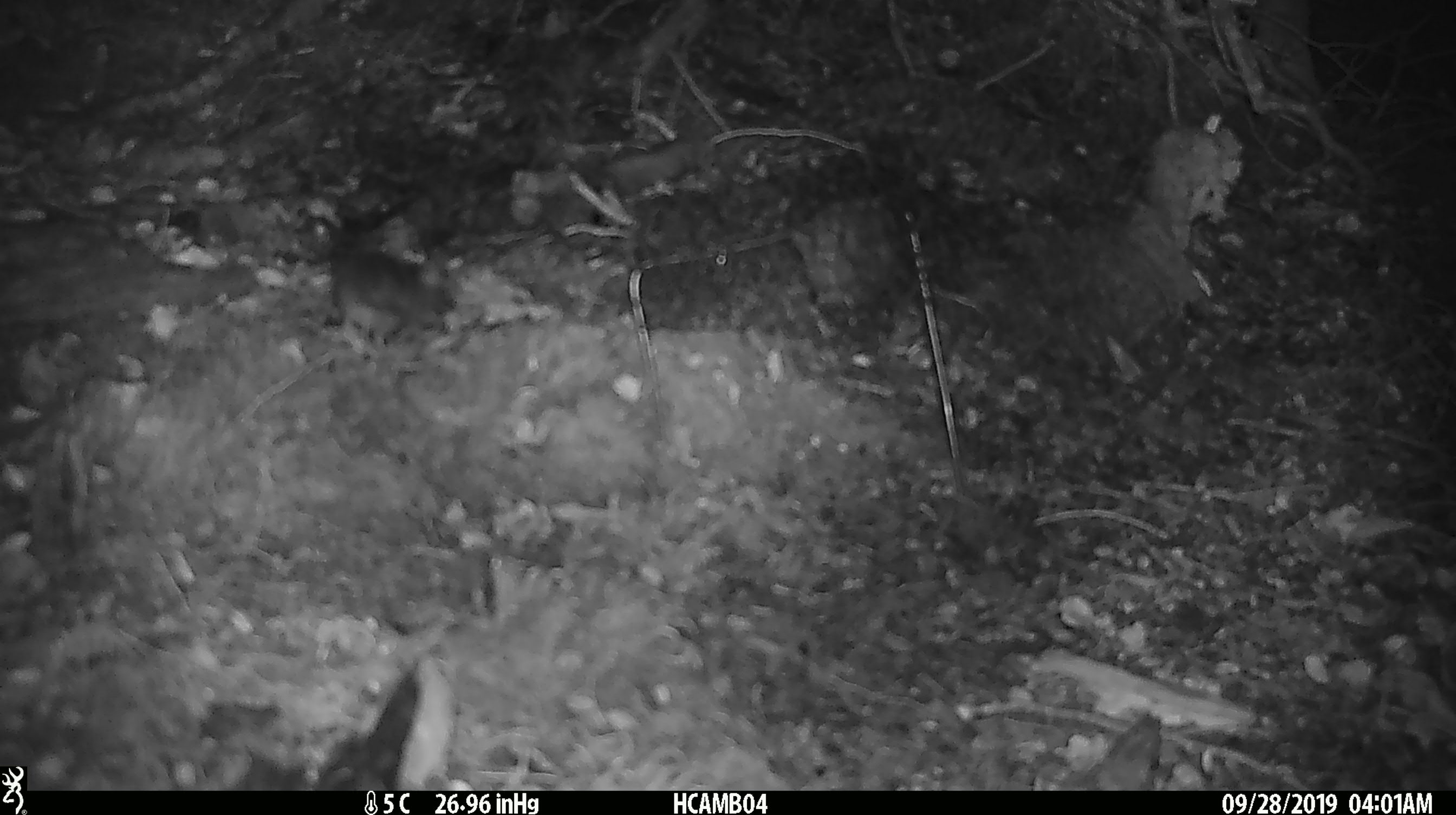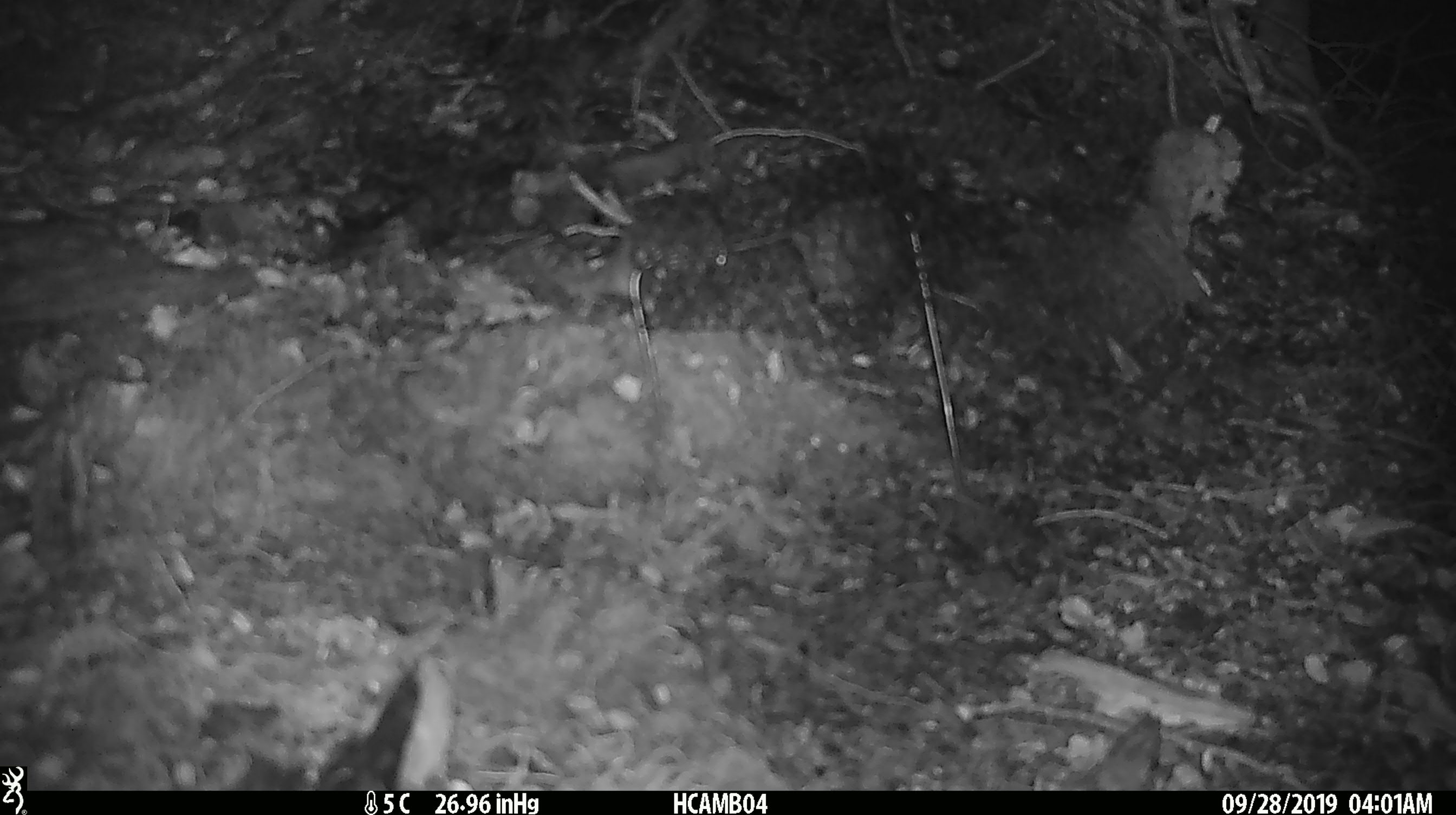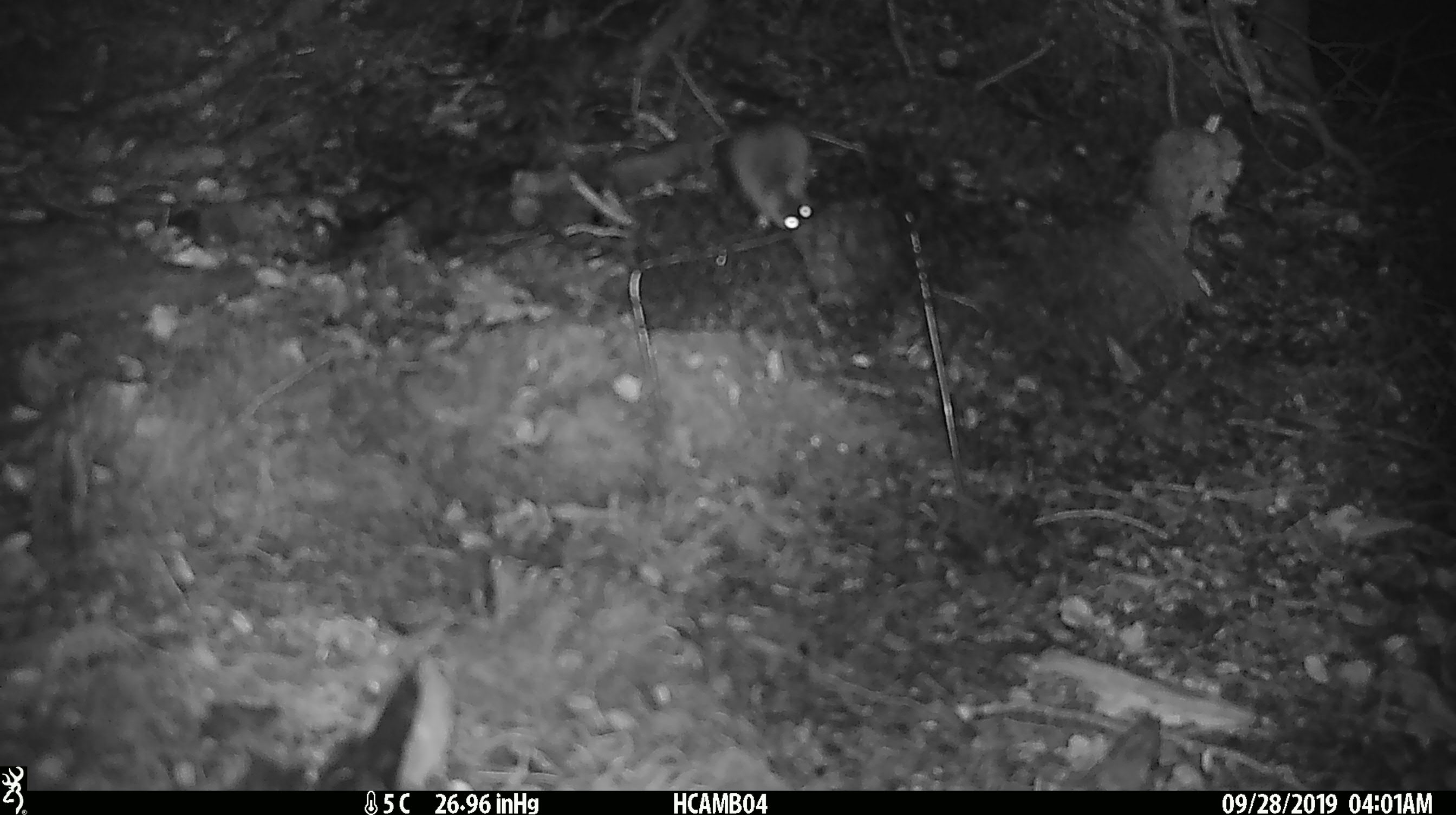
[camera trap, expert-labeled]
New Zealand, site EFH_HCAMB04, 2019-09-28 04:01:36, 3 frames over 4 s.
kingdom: Animalia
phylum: Chordata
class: Mammalia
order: Rodentia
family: Muridae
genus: Mus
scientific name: Mus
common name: mouse